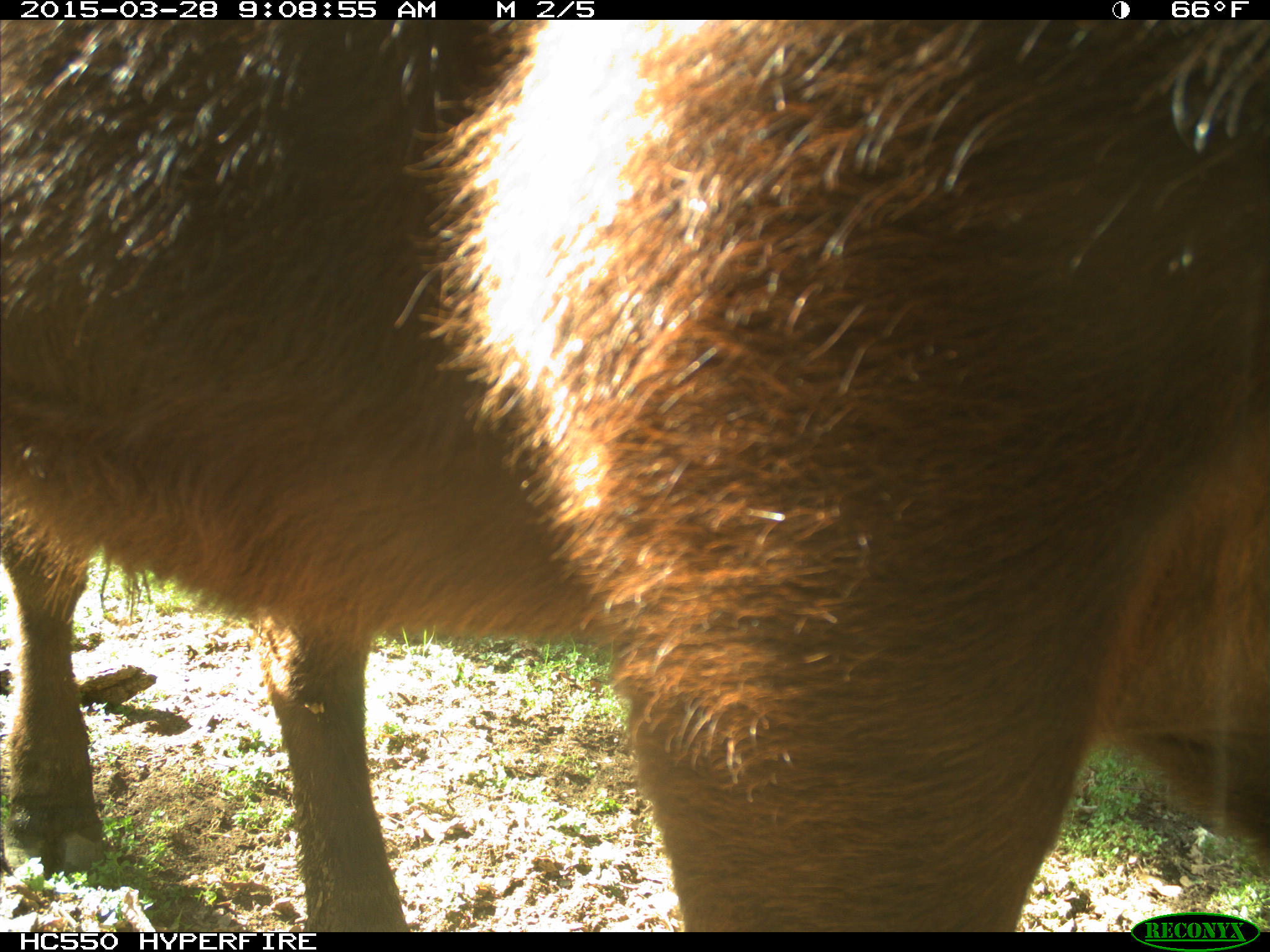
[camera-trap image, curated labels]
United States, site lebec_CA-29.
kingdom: Animalia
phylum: Chordata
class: Mammalia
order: Artiodactyla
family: Bovidae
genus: Bos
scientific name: Bos taurus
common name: domestic cow